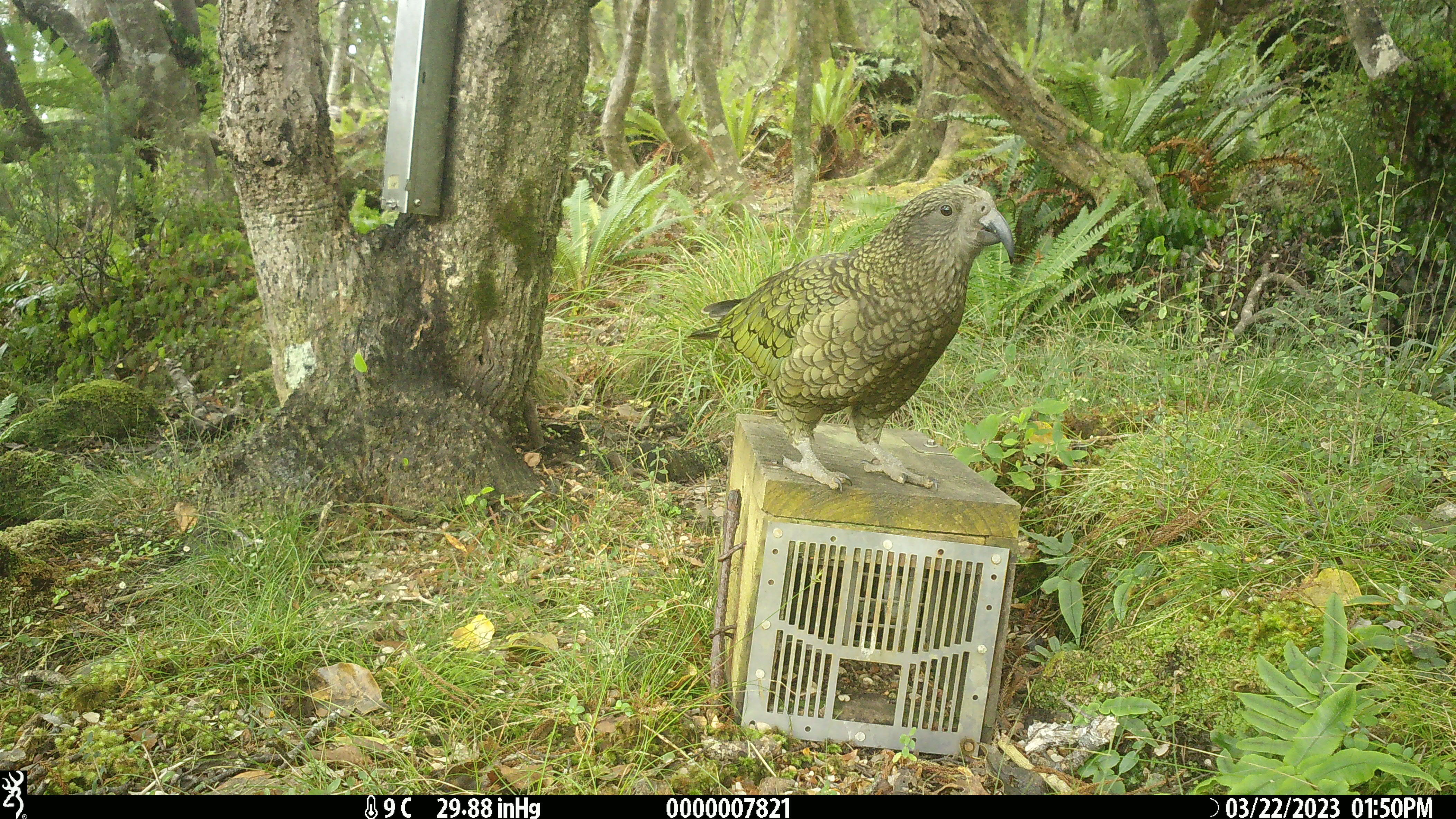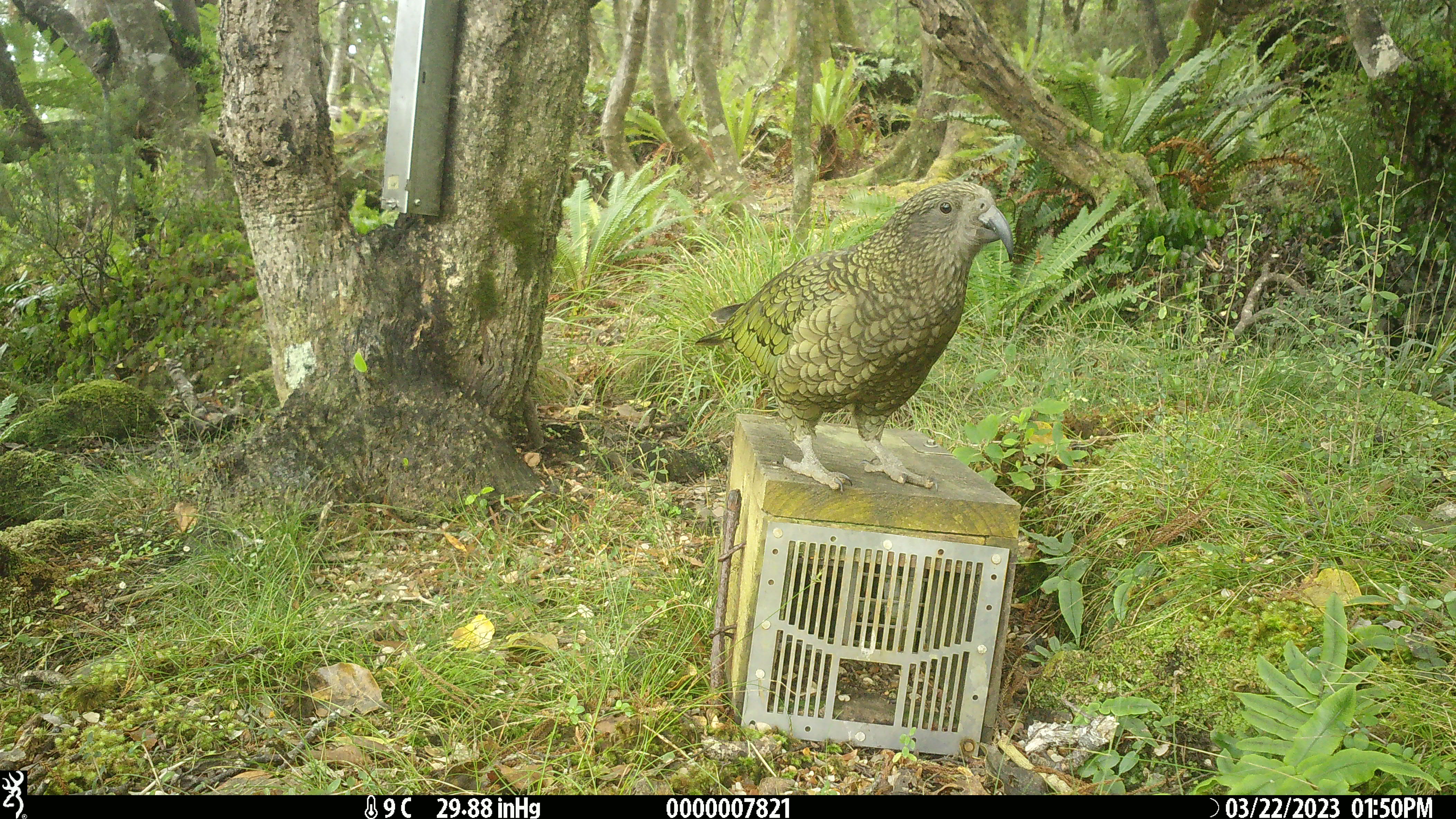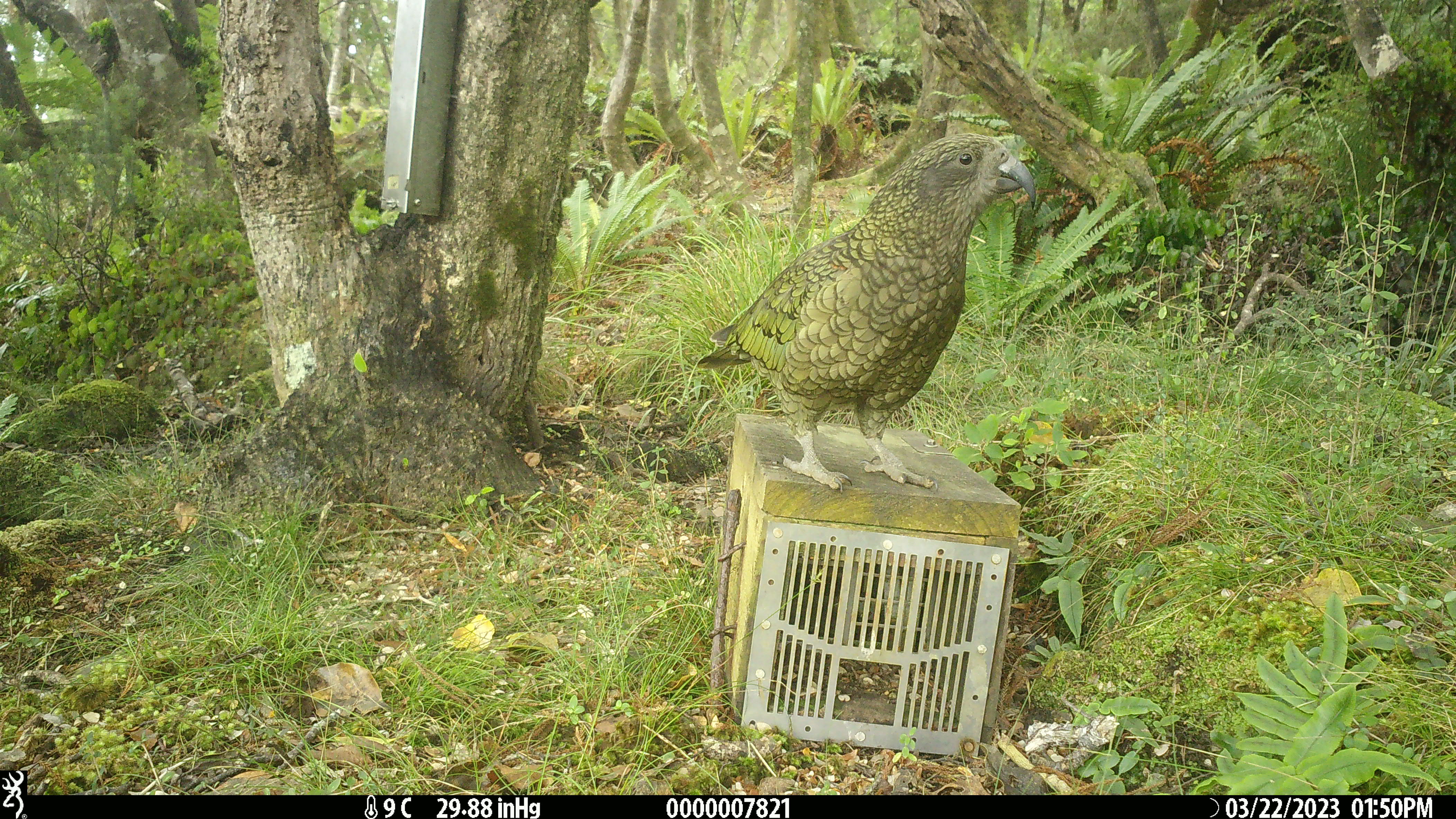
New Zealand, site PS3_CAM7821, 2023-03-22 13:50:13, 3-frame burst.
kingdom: Animalia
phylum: Chordata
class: Aves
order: Psittaciformes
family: Strigopidae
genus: Nestor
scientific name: Nestor notabilis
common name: kea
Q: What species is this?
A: Kea (Nestor notabilis).